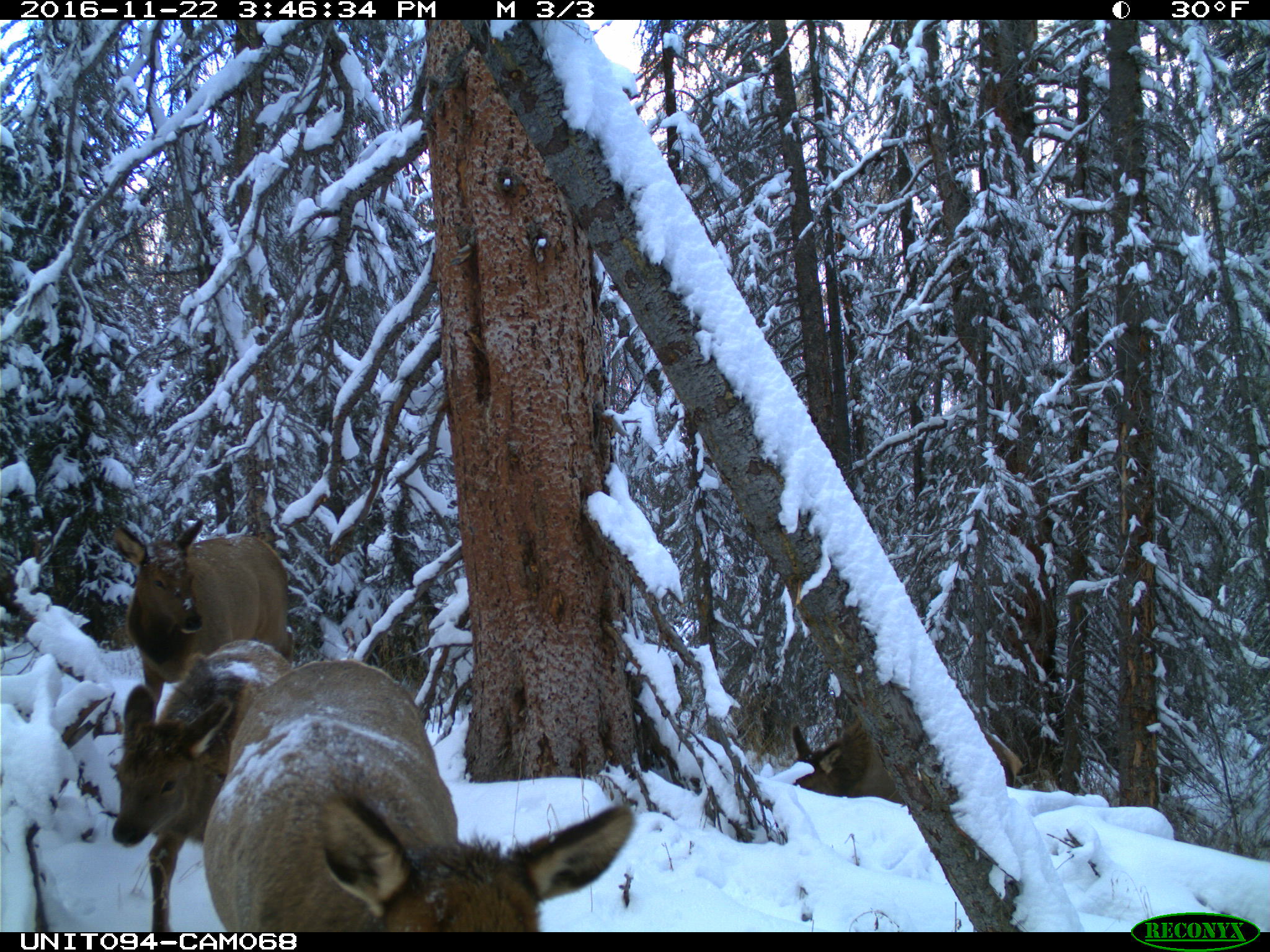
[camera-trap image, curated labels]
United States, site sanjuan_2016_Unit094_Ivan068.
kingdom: Animalia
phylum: Chordata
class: Mammalia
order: Artiodactyla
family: Cervidae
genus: Cervus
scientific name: Cervus elaphus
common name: red deer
Cervus elaphus (red deer).